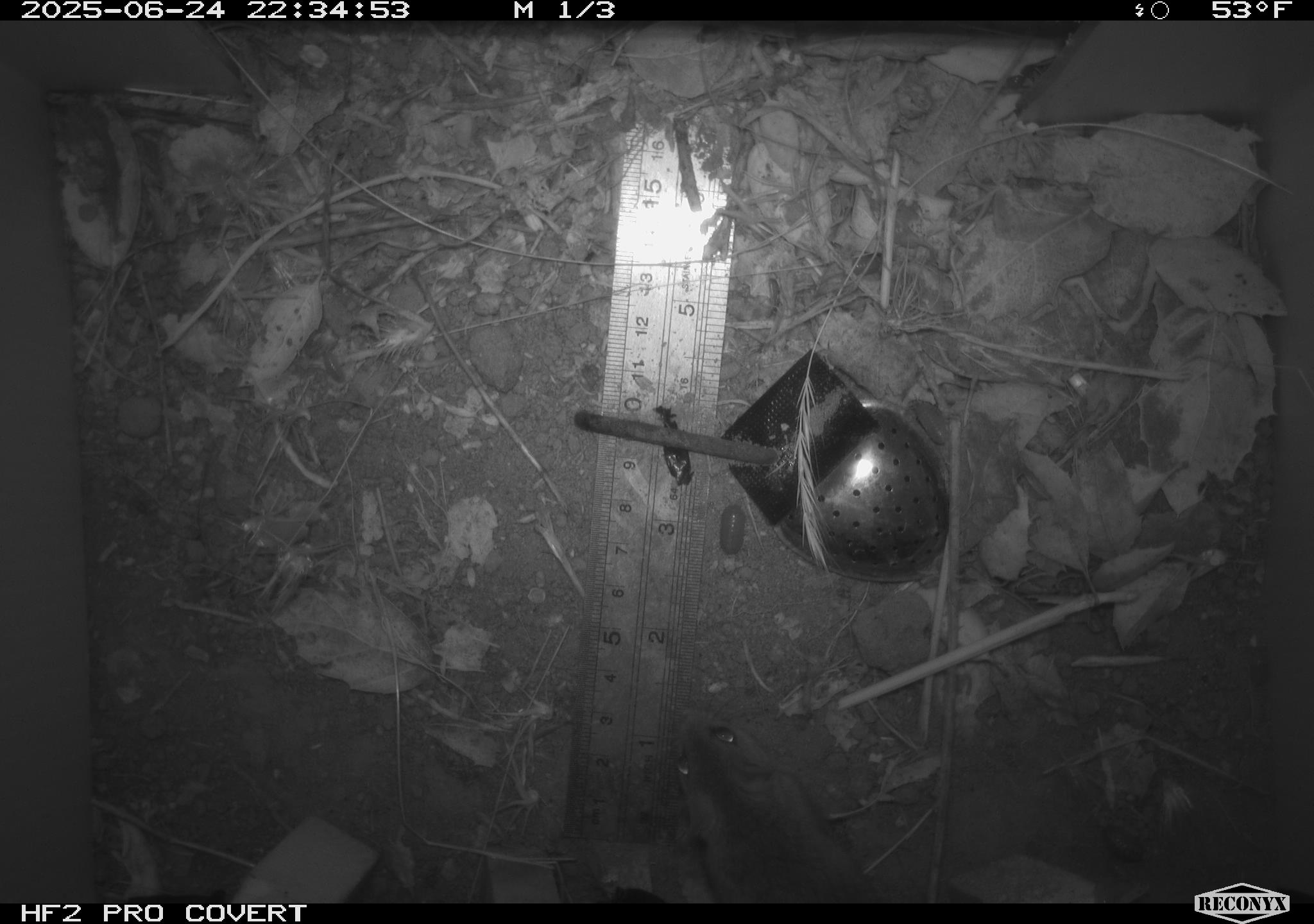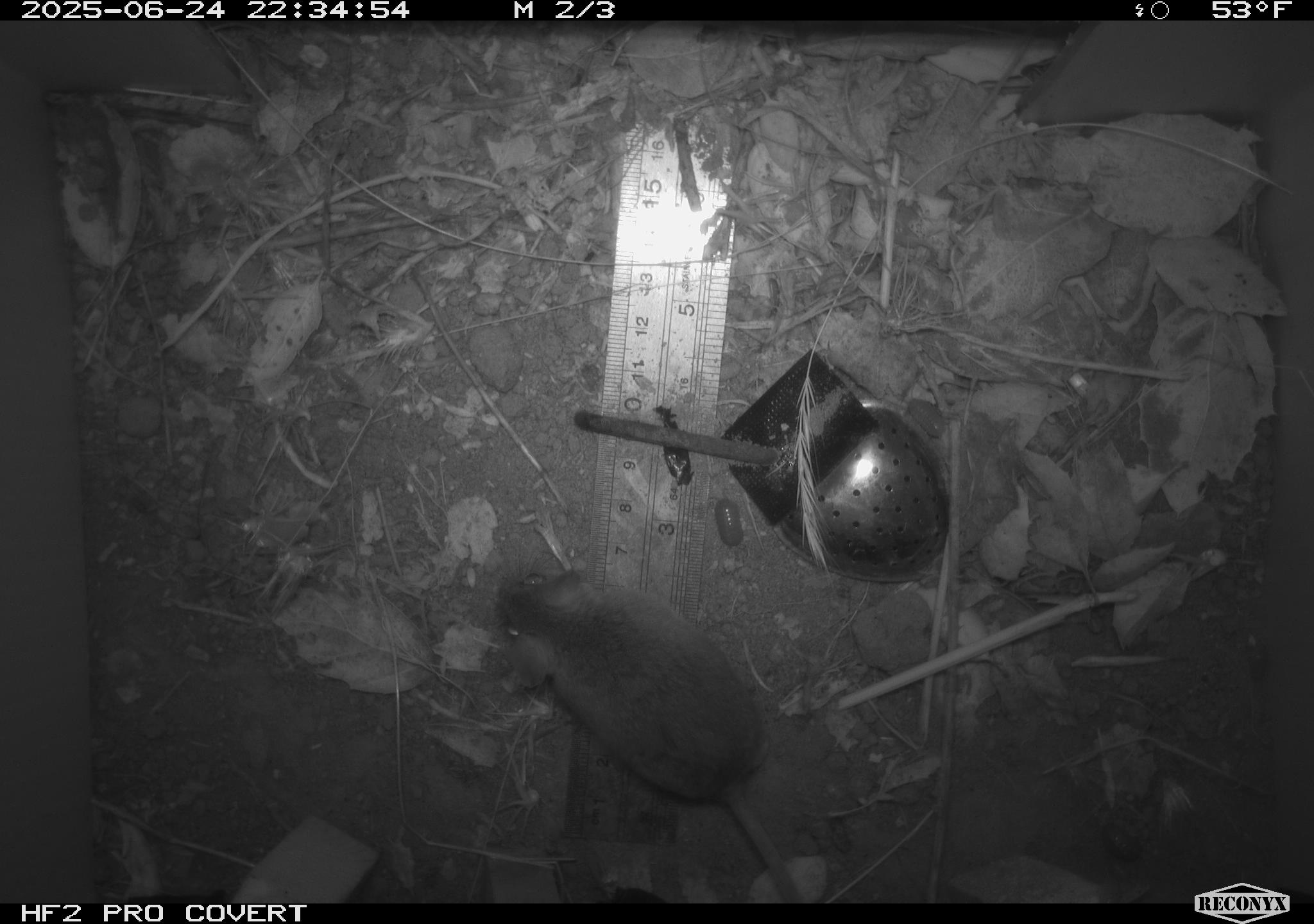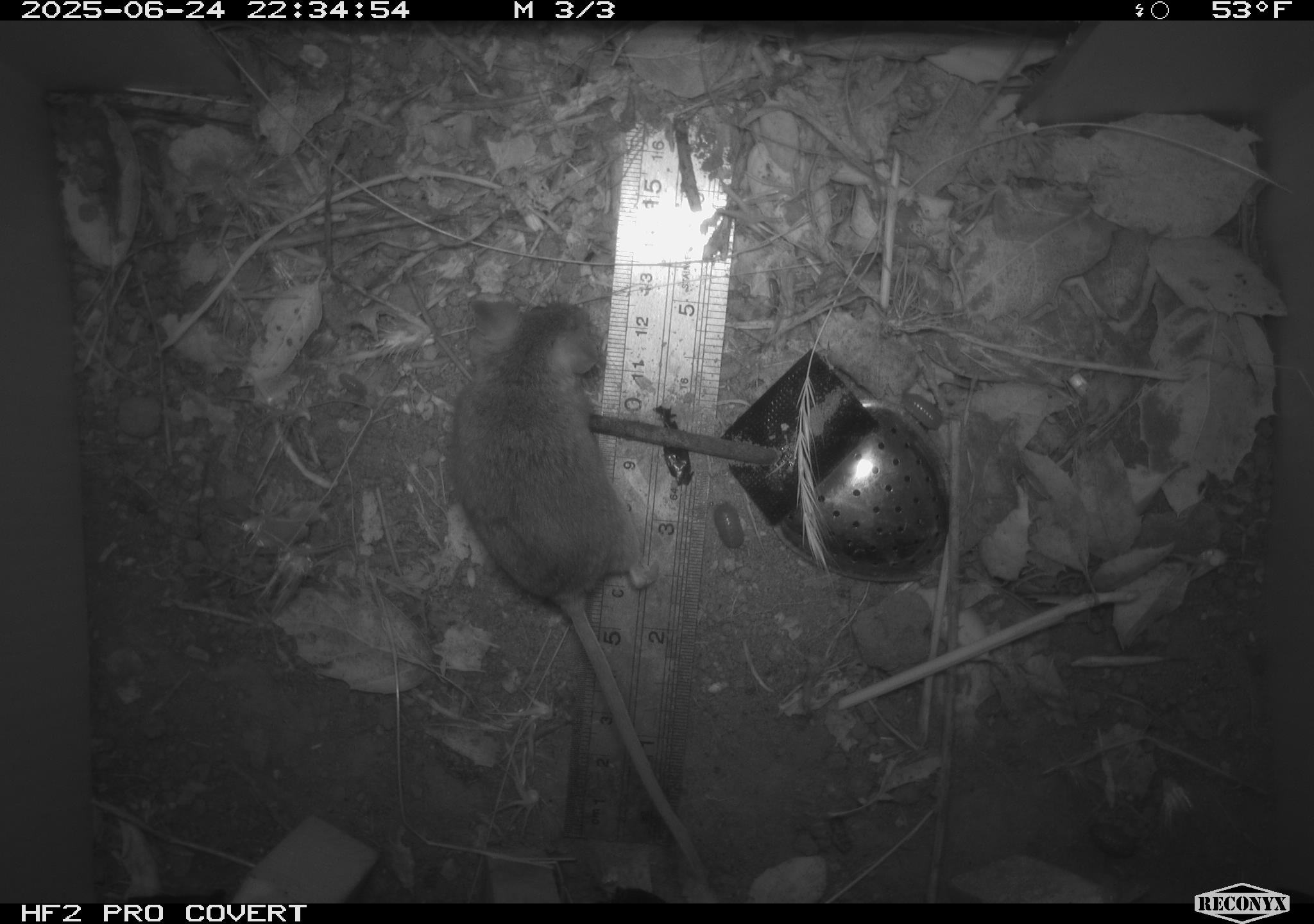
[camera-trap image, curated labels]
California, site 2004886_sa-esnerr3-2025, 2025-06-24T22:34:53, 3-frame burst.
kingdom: Animalia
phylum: Chordata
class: Mammalia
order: Rodentia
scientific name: Rodentia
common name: rodent